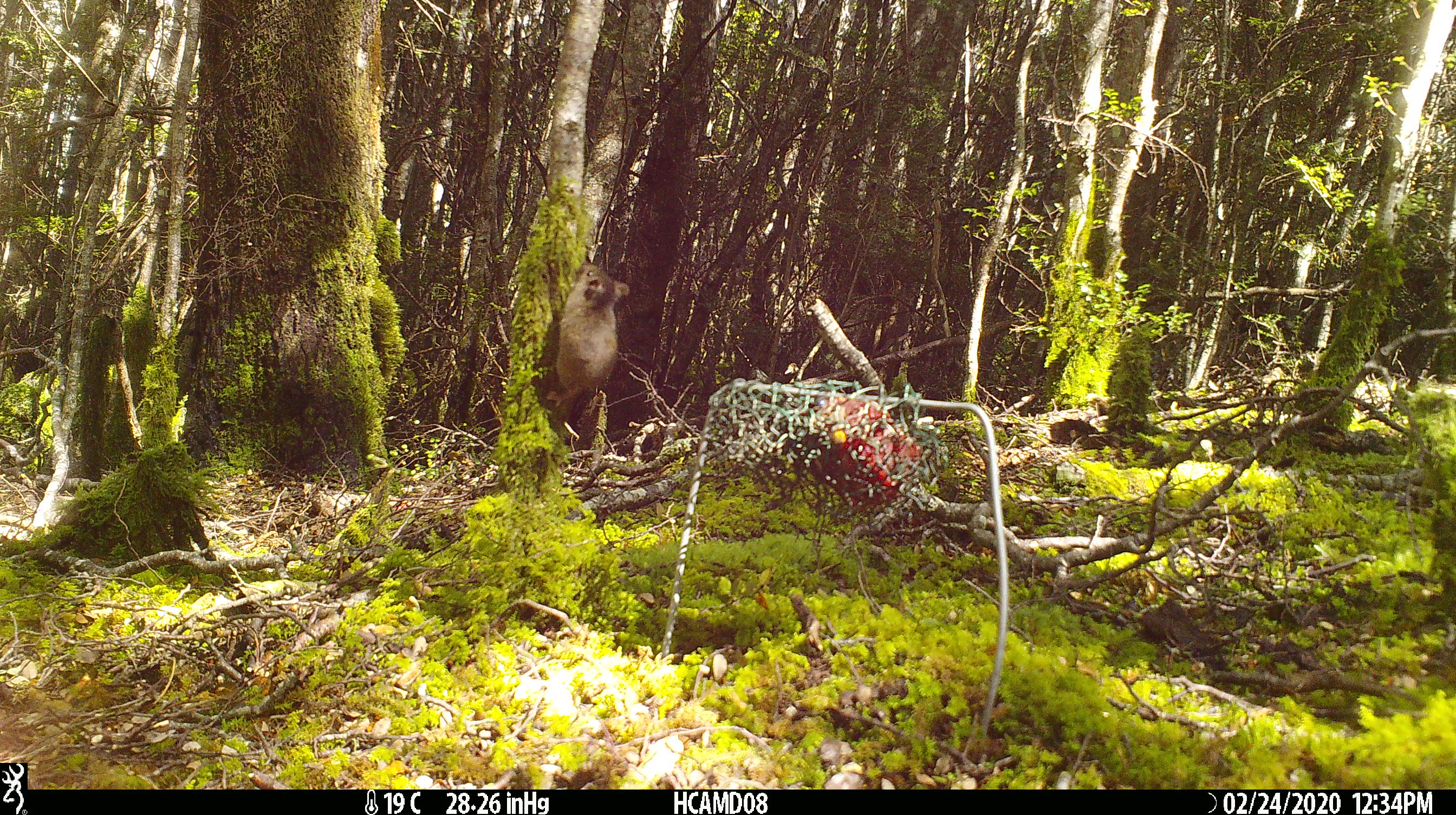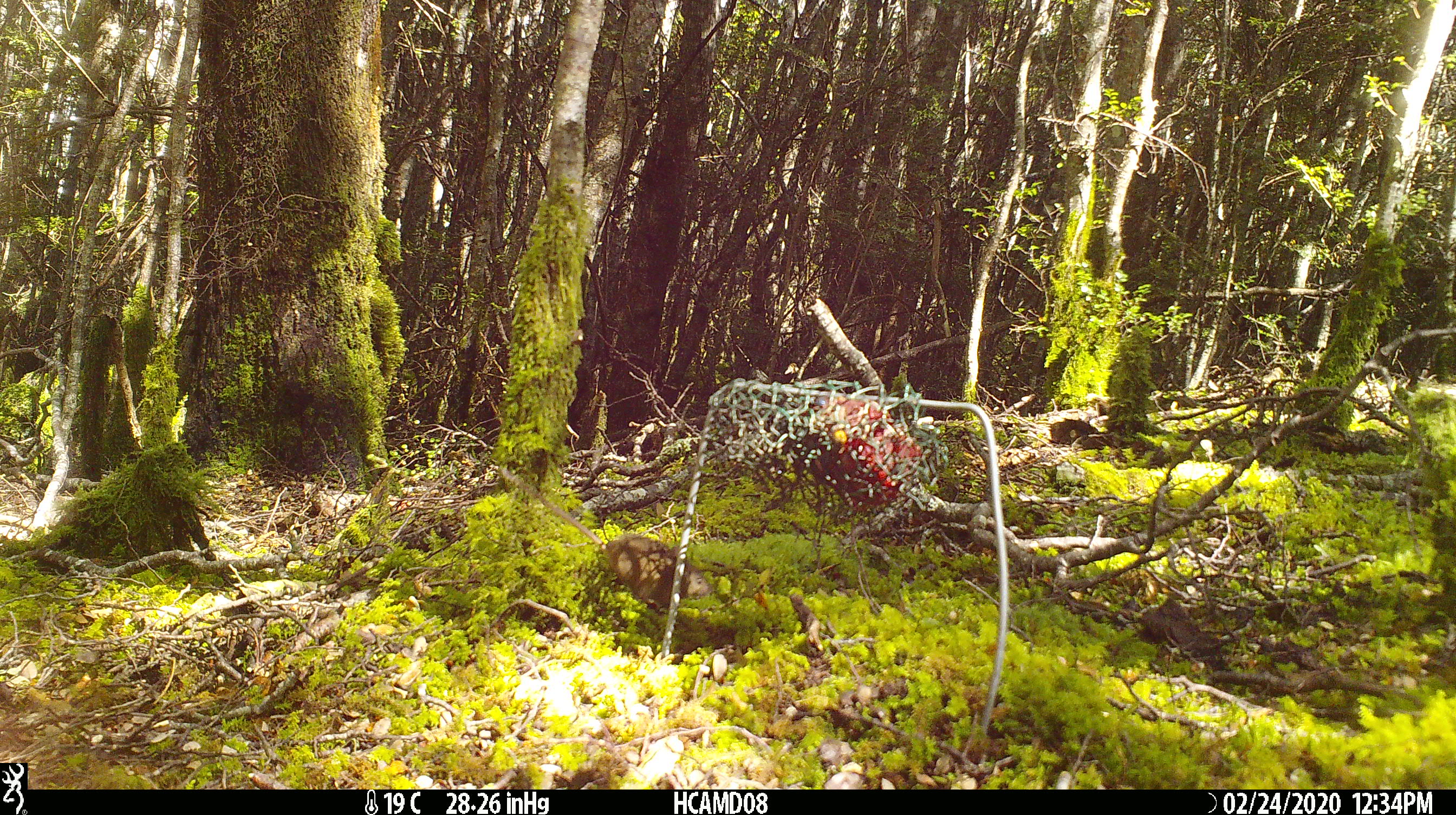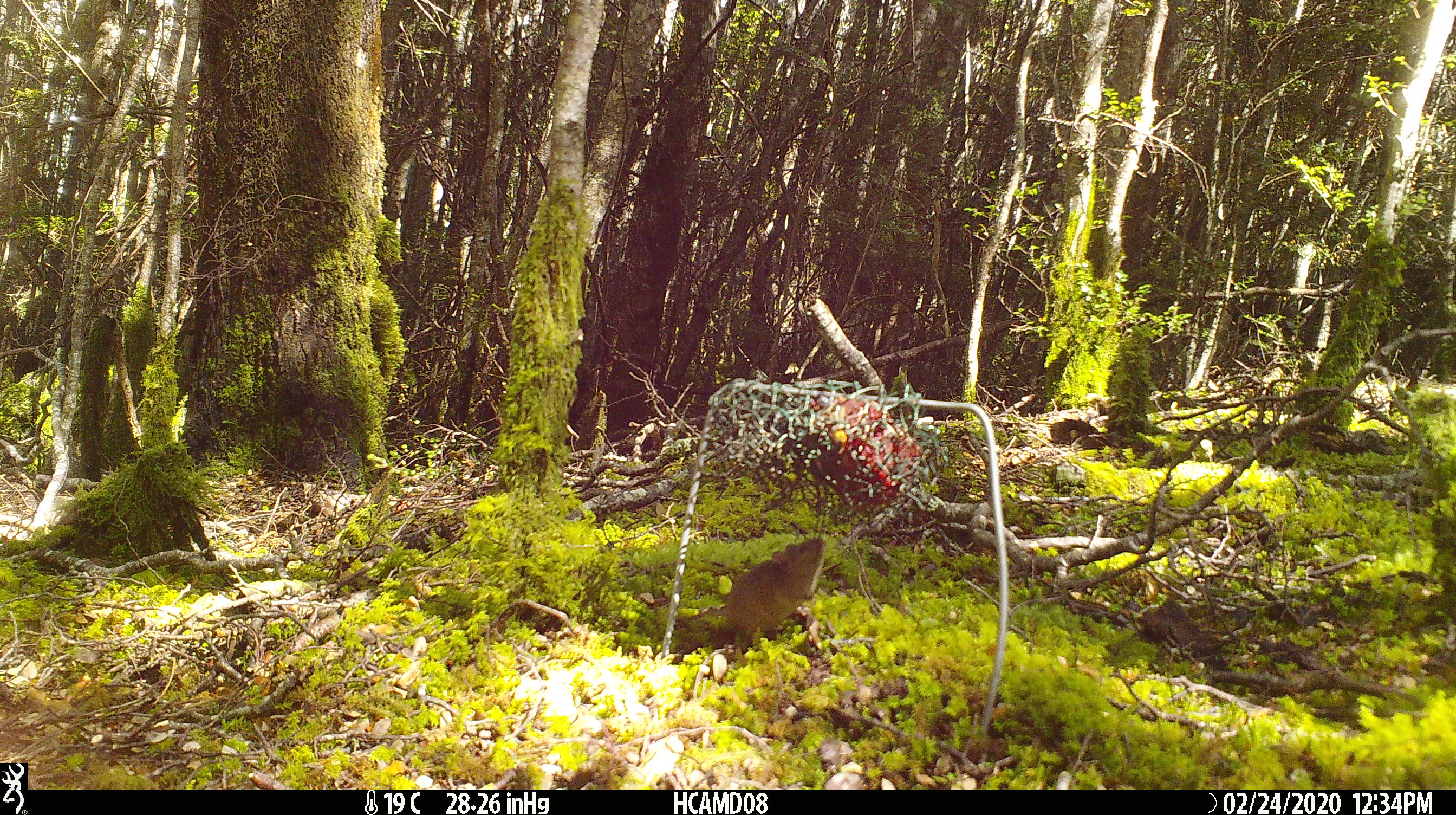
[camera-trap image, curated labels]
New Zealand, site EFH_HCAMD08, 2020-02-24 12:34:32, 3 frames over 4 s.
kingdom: Animalia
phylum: Chordata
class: Mammalia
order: Rodentia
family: Muridae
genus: Mus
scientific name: Mus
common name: mouse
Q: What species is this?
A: Mouse (Mus).